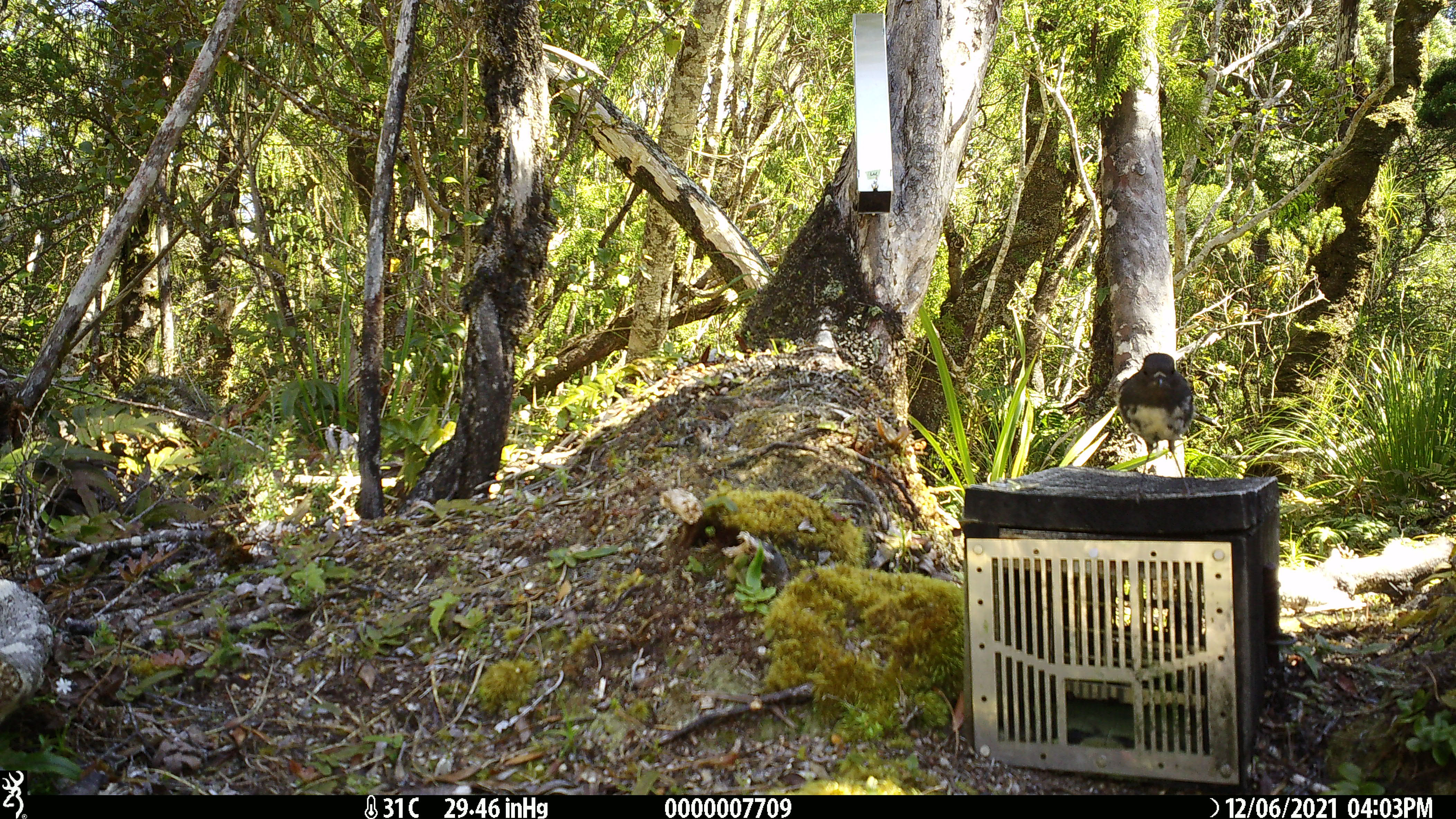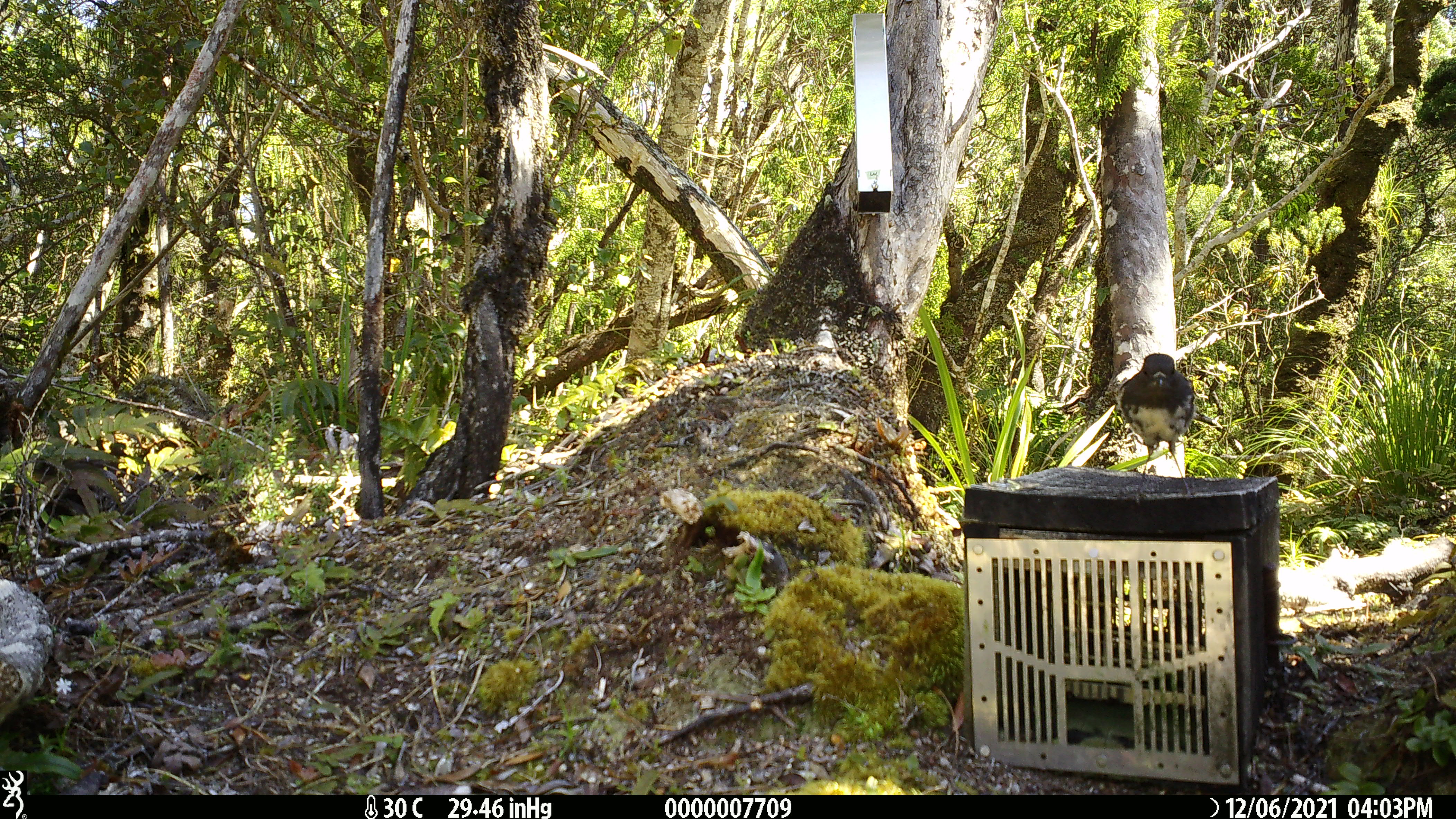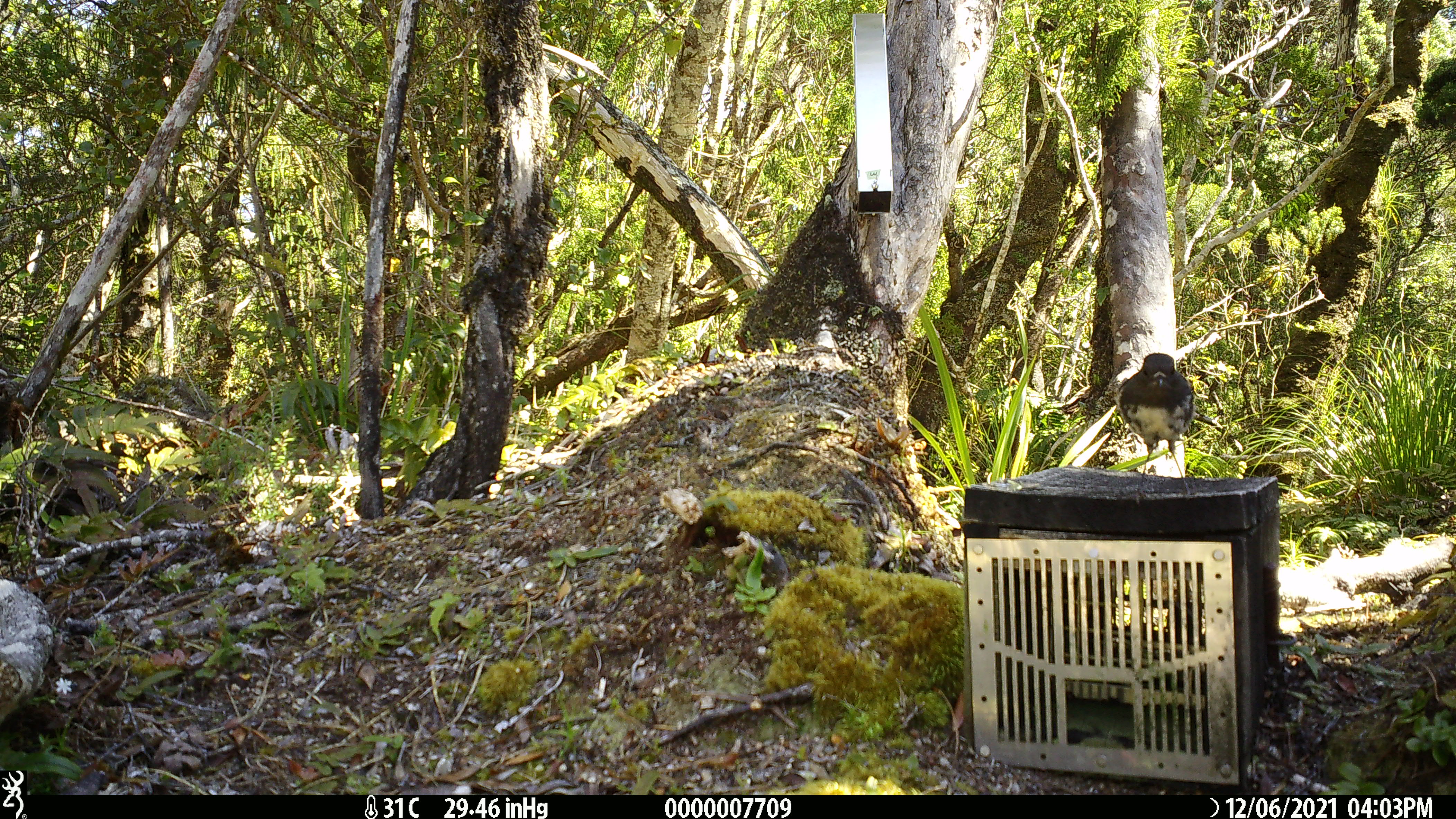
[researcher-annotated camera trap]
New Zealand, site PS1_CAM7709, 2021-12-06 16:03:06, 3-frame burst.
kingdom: Animalia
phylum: Chordata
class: Aves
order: Passeriformes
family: Petroicidae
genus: Petroica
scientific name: Petroica australis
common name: new zealand robin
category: robin